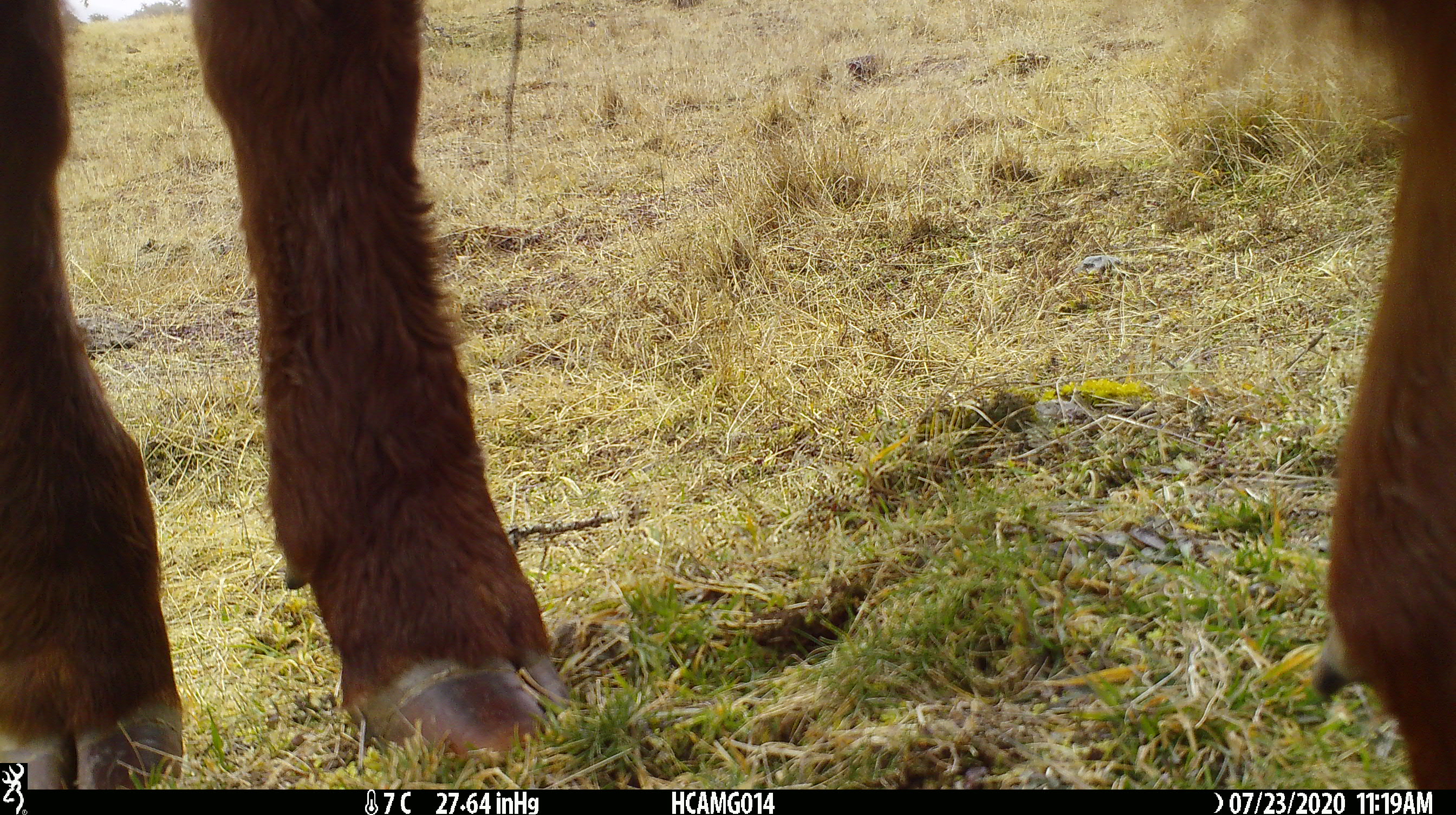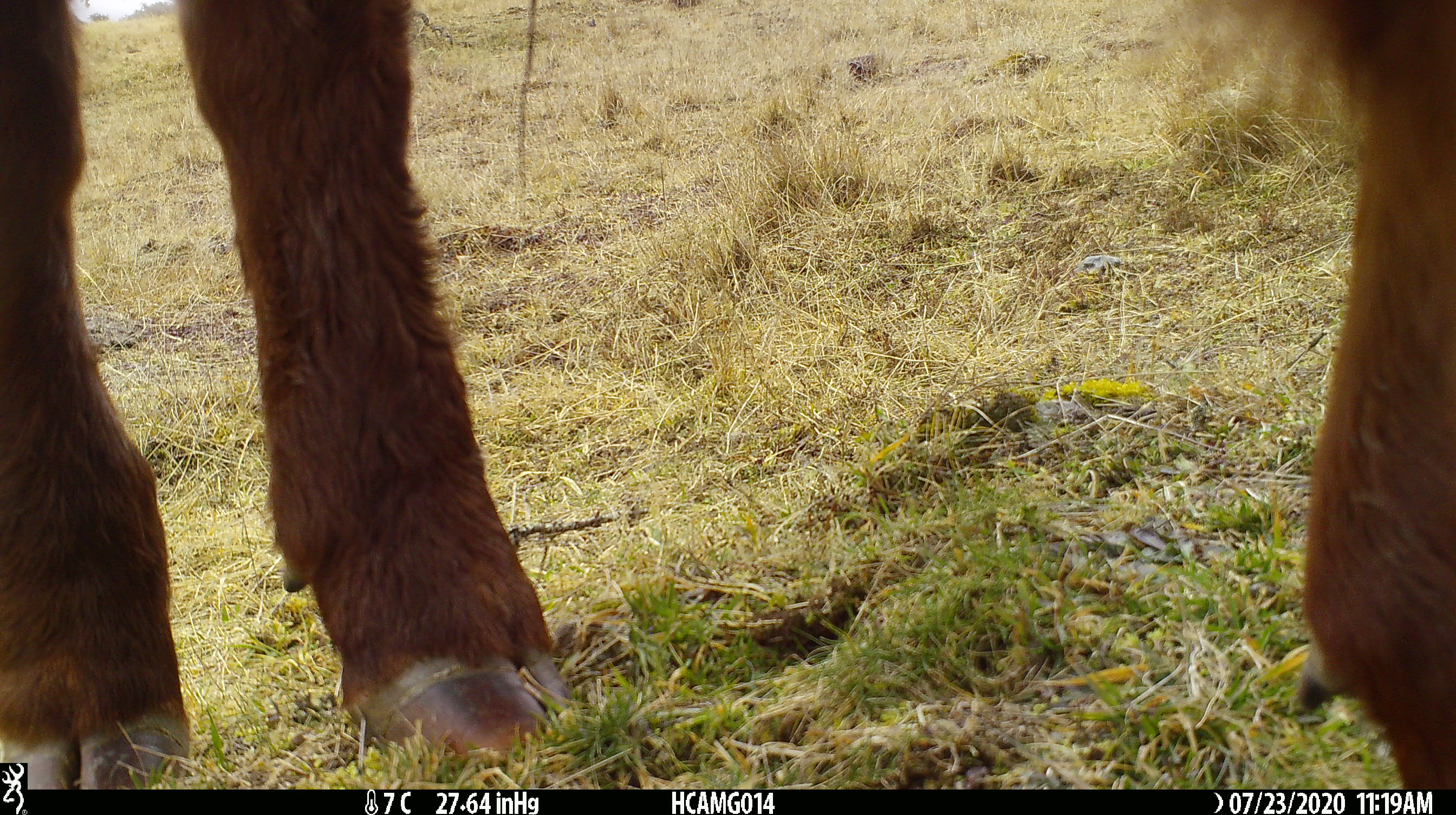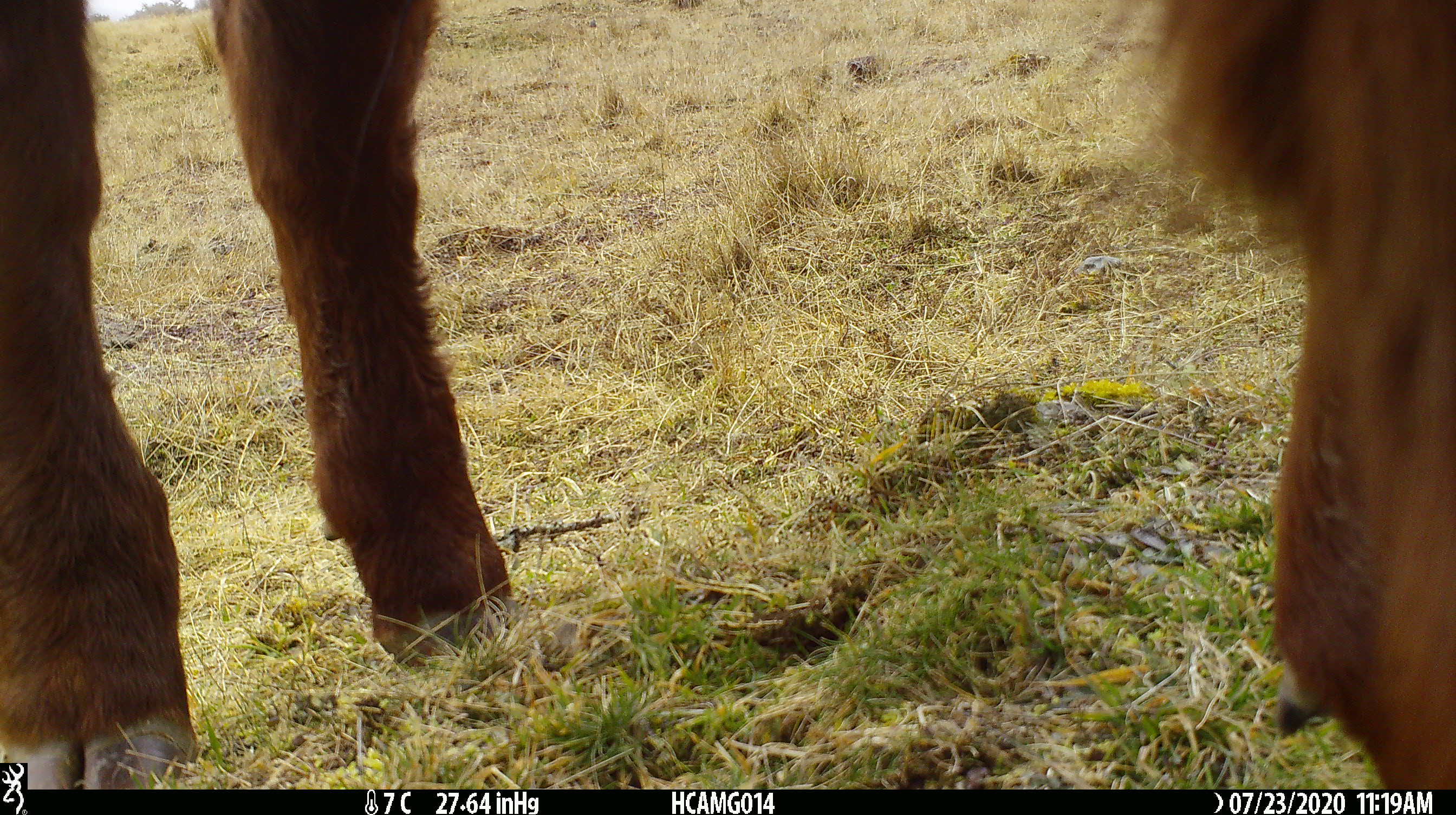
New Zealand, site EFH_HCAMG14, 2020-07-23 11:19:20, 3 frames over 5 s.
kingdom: Animalia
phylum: Chordata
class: Mammalia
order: Artiodactyla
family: Bovidae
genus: Bos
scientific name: Bos taurus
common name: domestic cow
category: cow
Cow (domestic cow) (Bos taurus).